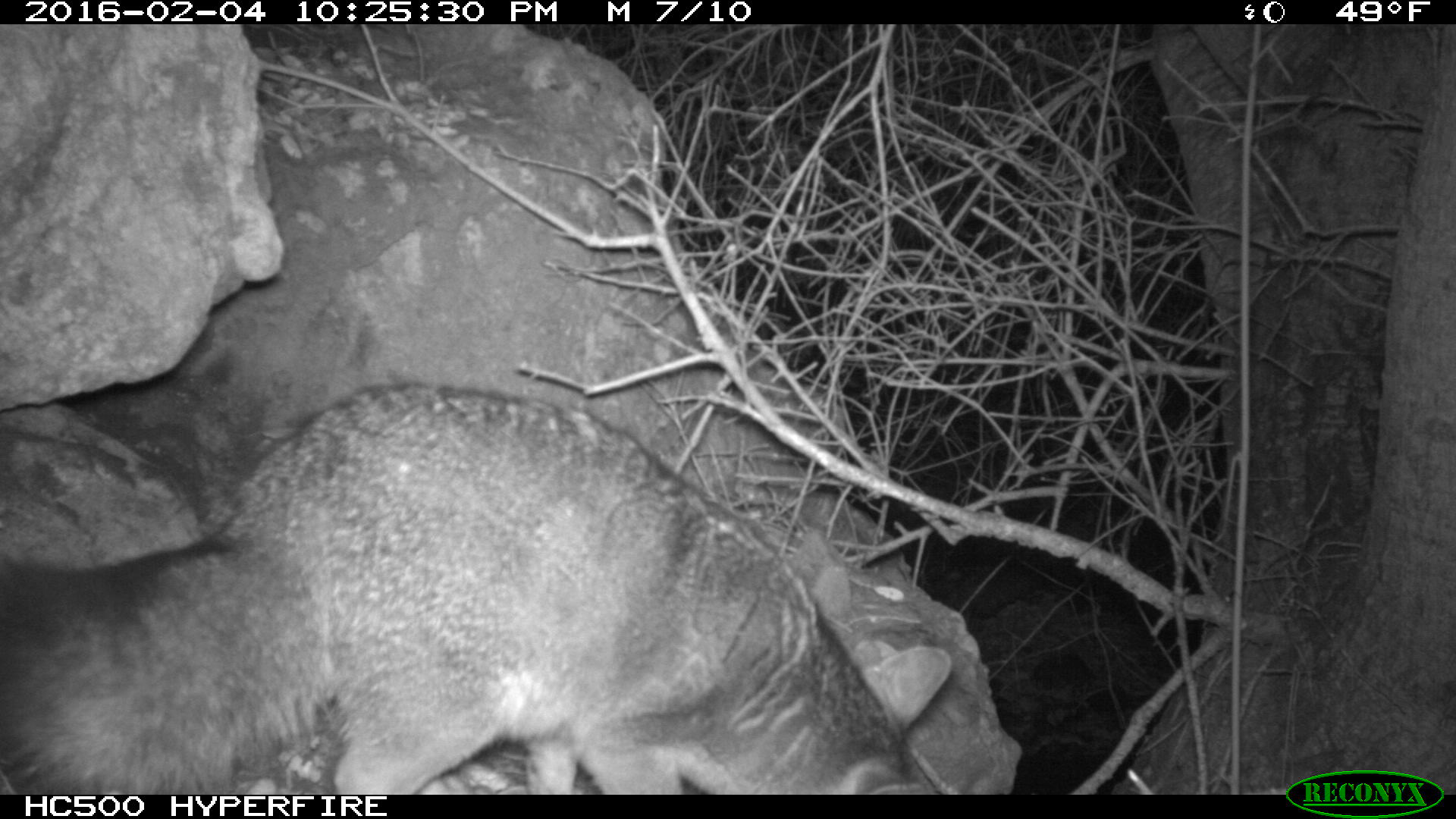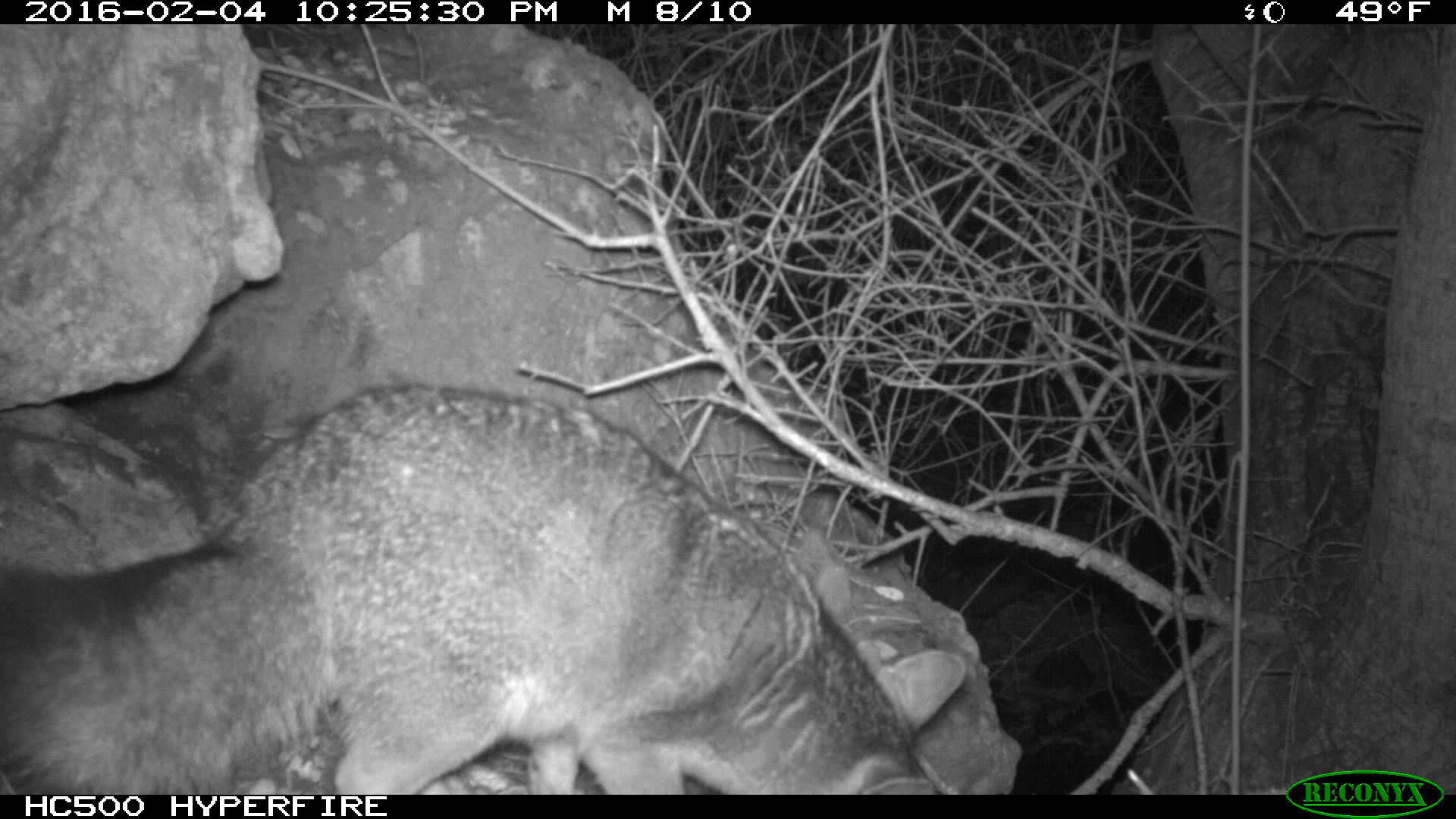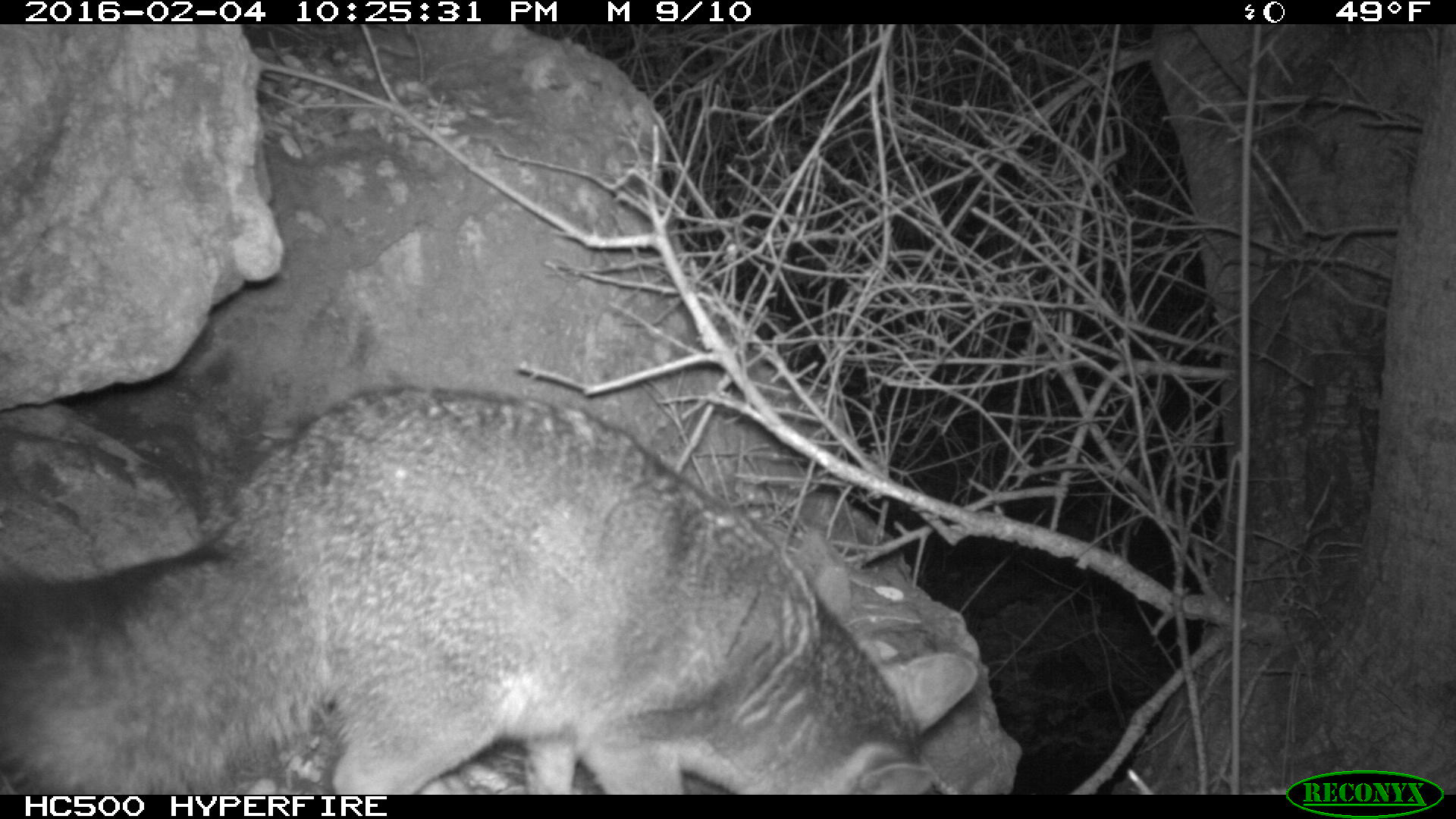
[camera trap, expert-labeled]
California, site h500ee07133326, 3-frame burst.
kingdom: Animalia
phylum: Chordata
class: Mammalia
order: Carnivora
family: Canidae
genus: Urocyon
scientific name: Urocyon littoralis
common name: island fox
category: fox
Fox (island fox) (Urocyon littoralis).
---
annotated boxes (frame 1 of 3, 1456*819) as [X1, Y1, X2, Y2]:
fox: [0, 382, 954, 795]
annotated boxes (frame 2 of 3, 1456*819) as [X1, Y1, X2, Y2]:
fox: [0, 385, 965, 793]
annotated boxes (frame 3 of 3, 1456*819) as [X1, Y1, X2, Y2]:
fox: [0, 381, 983, 792]